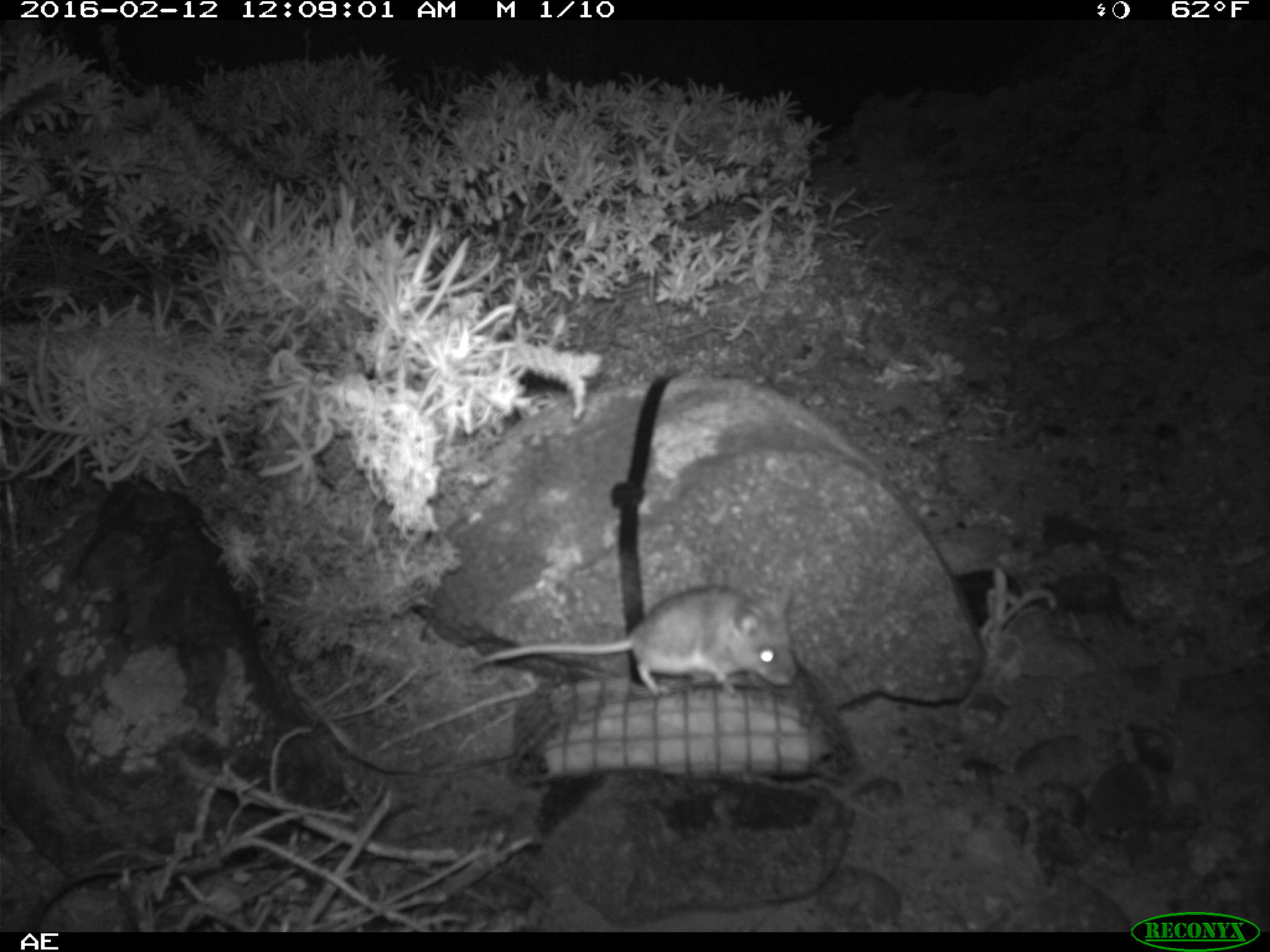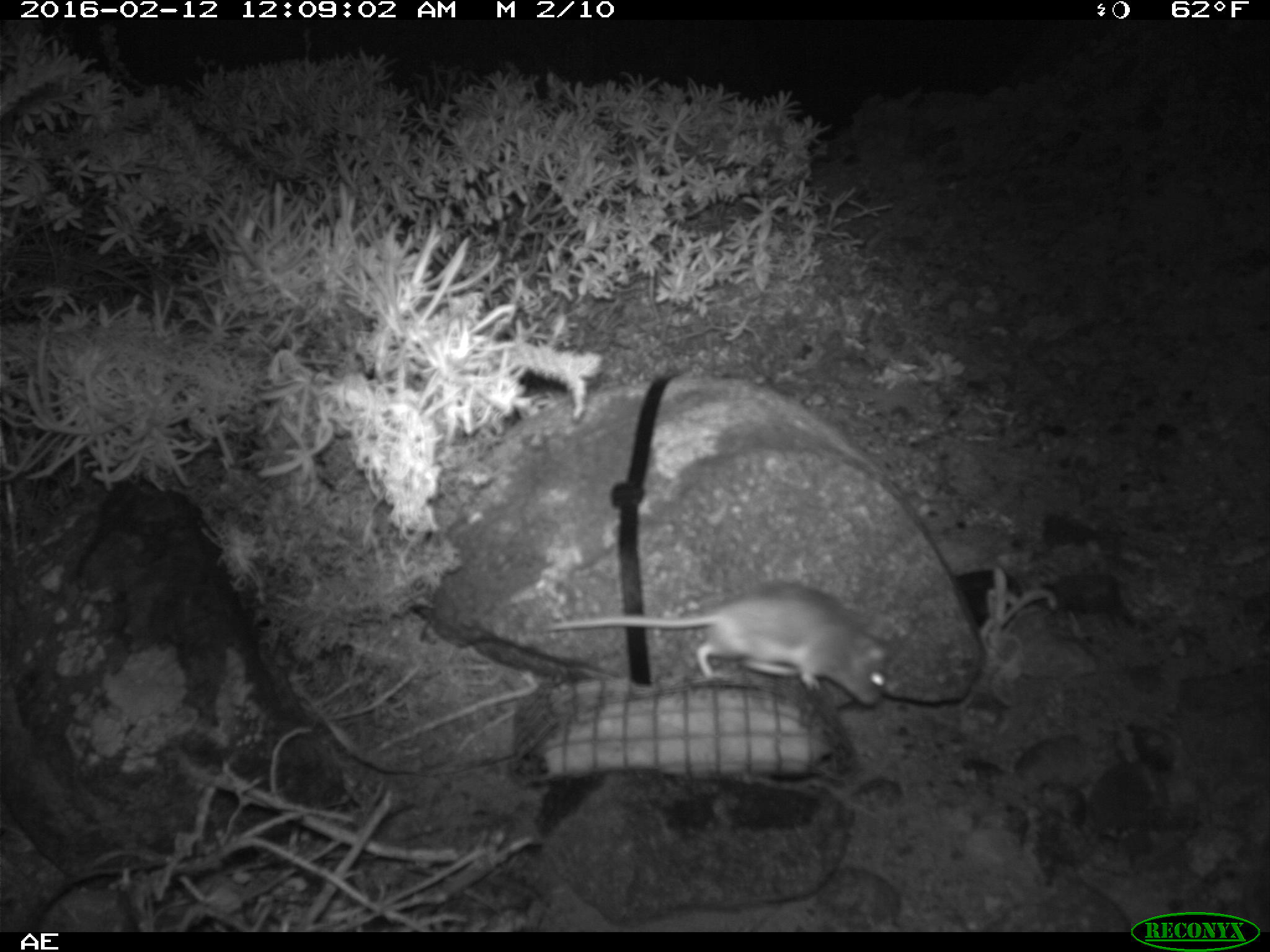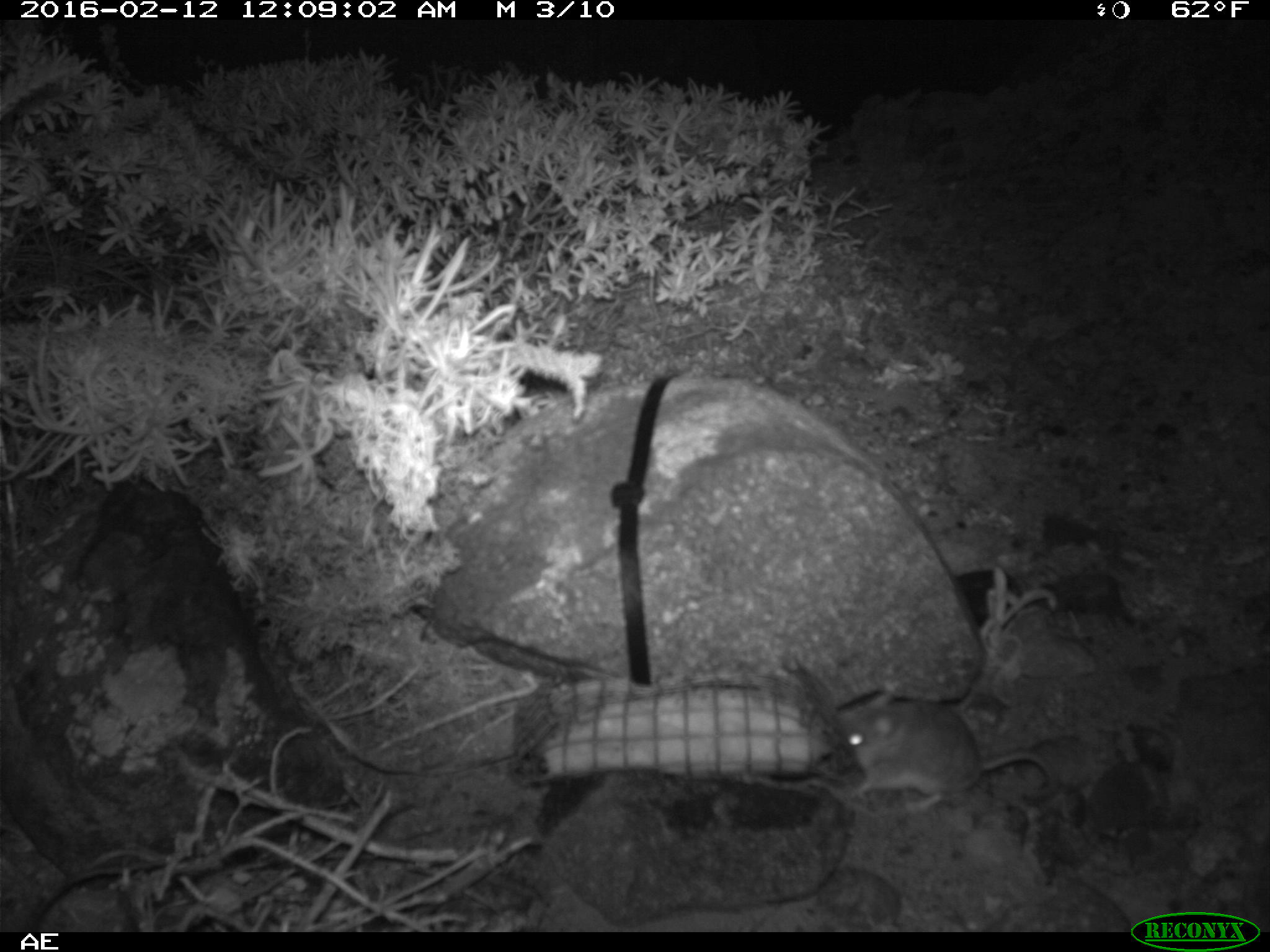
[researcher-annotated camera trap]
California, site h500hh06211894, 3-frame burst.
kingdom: Animalia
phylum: Chordata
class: Mammalia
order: Rodentia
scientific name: Rodentia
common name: rodent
Rodent (Rodentia).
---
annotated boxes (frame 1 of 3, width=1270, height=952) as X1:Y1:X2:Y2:
rodent: 471:583:797:695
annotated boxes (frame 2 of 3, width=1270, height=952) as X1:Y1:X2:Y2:
rodent: 544:583:892:707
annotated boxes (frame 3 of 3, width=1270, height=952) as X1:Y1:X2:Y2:
rodent: 833:686:1057:811